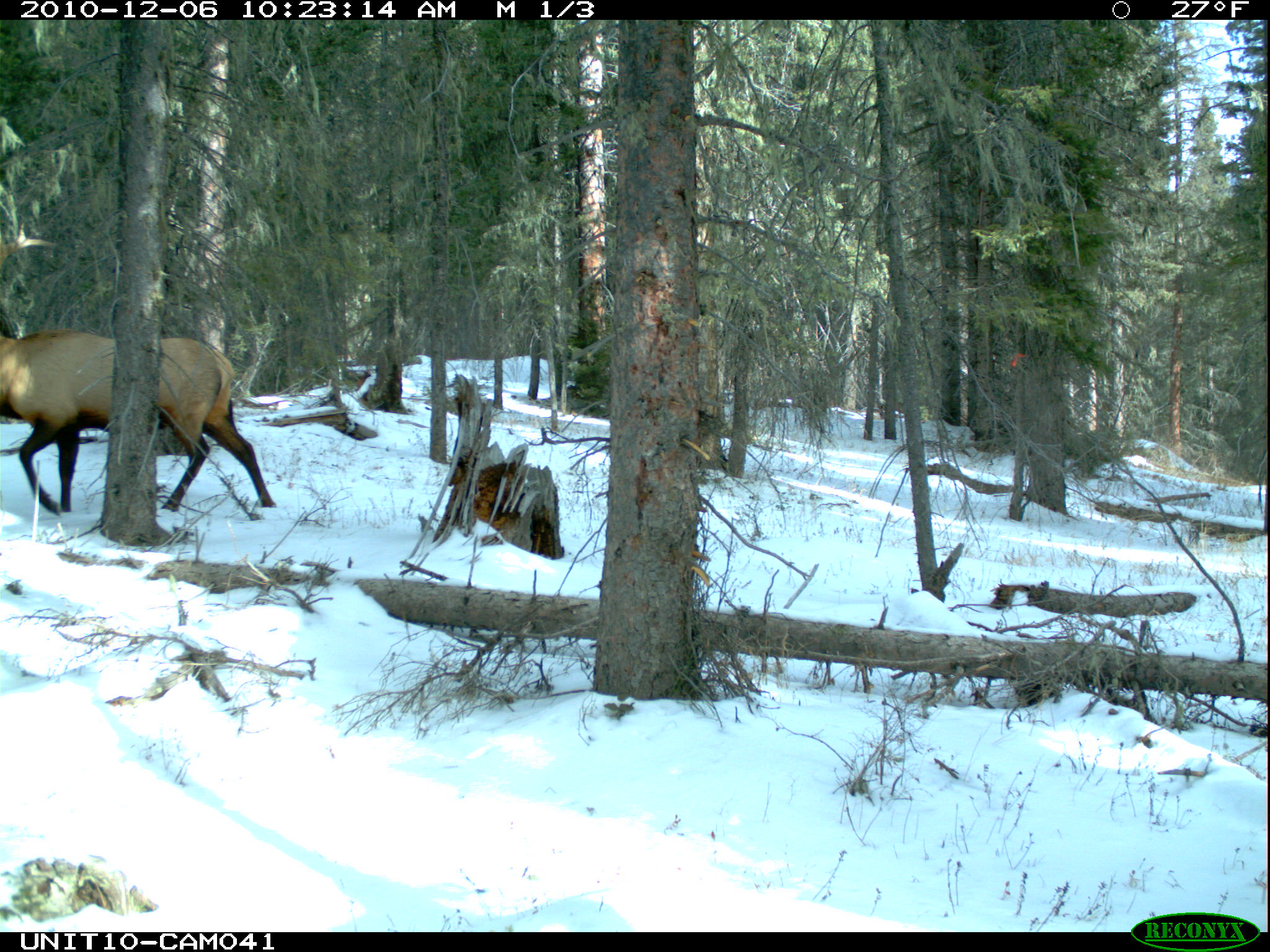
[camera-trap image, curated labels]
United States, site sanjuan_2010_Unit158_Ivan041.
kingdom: Animalia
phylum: Chordata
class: Mammalia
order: Artiodactyla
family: Cervidae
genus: Cervus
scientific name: Cervus elaphus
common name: red deer